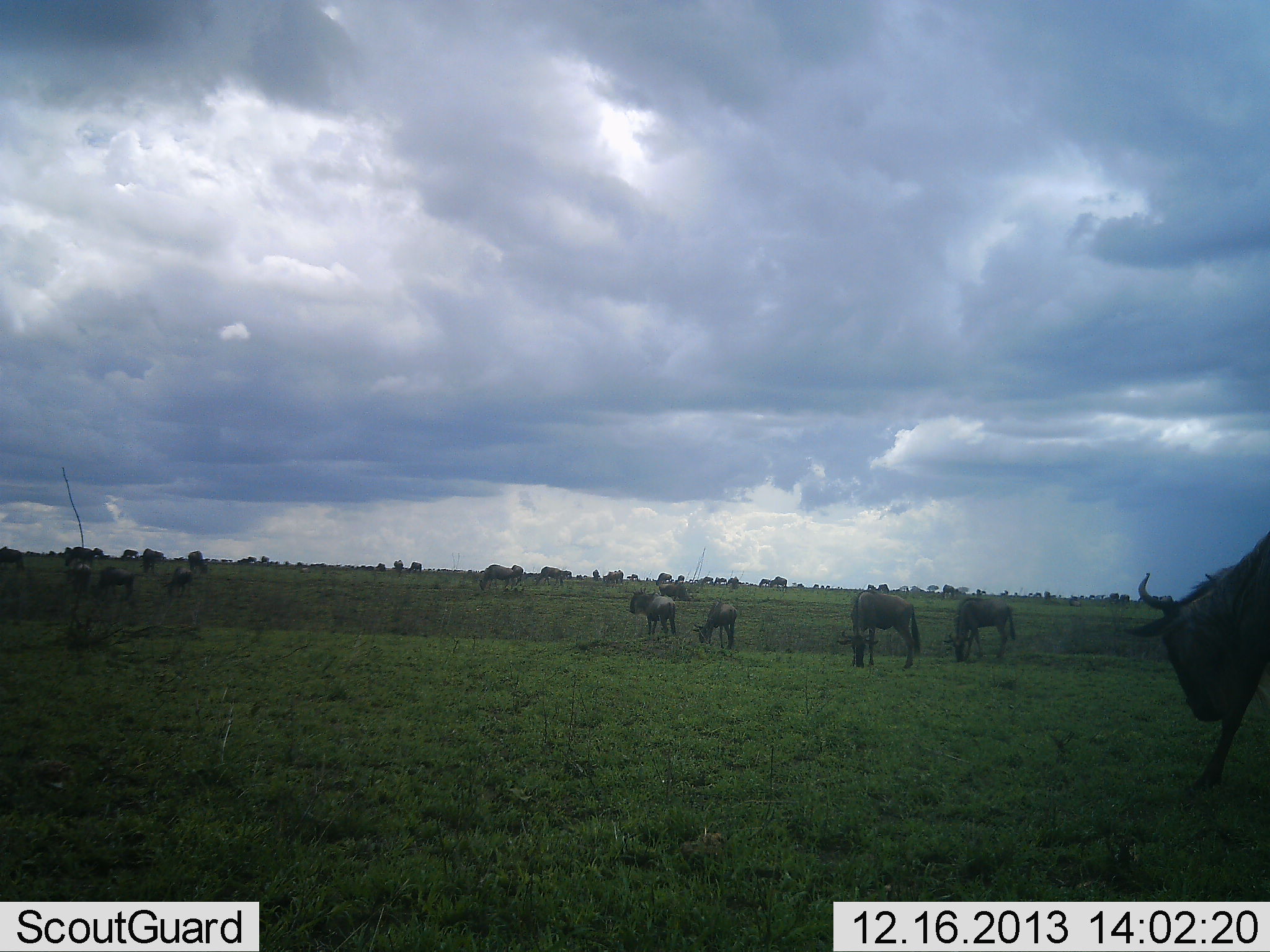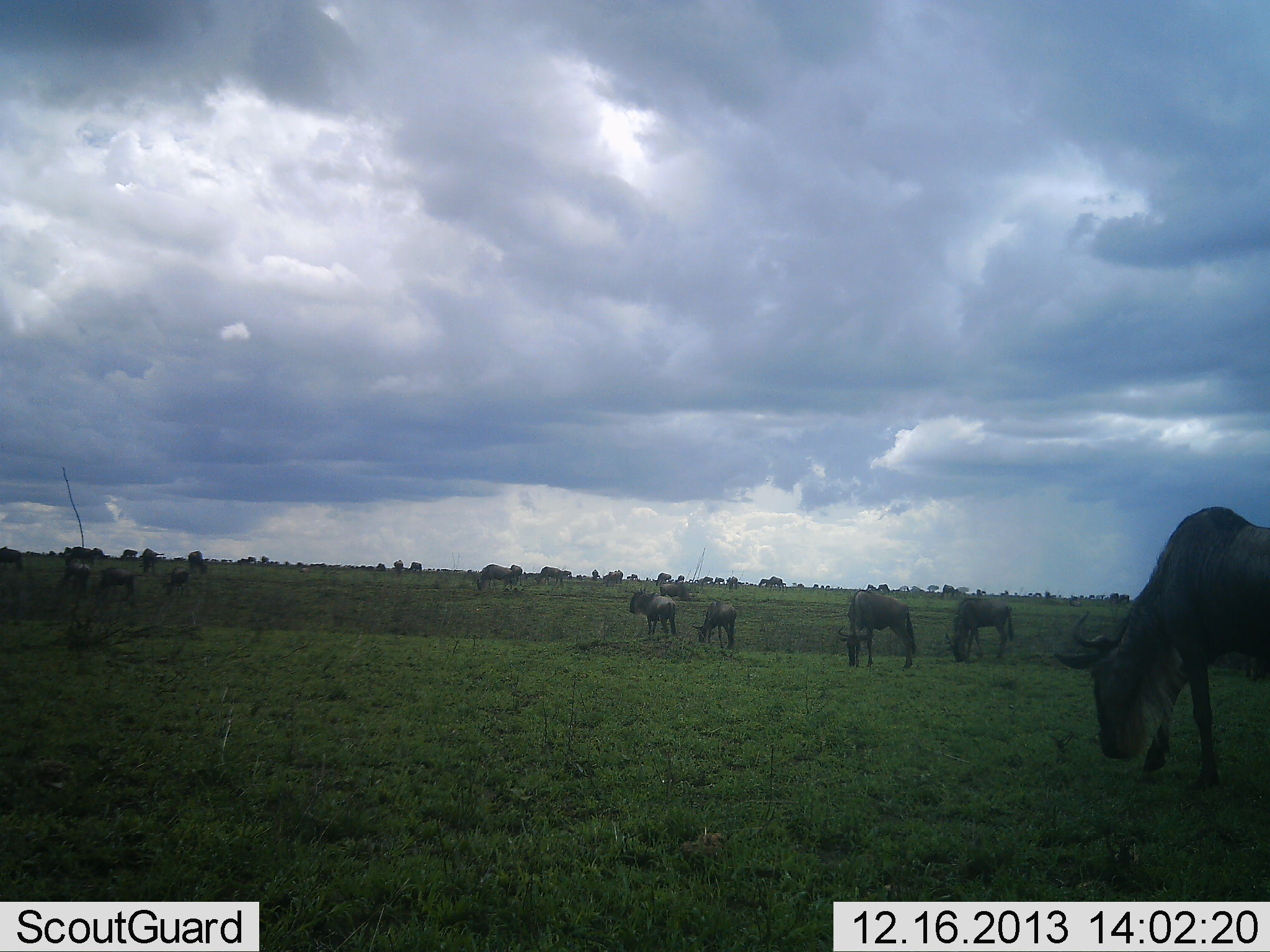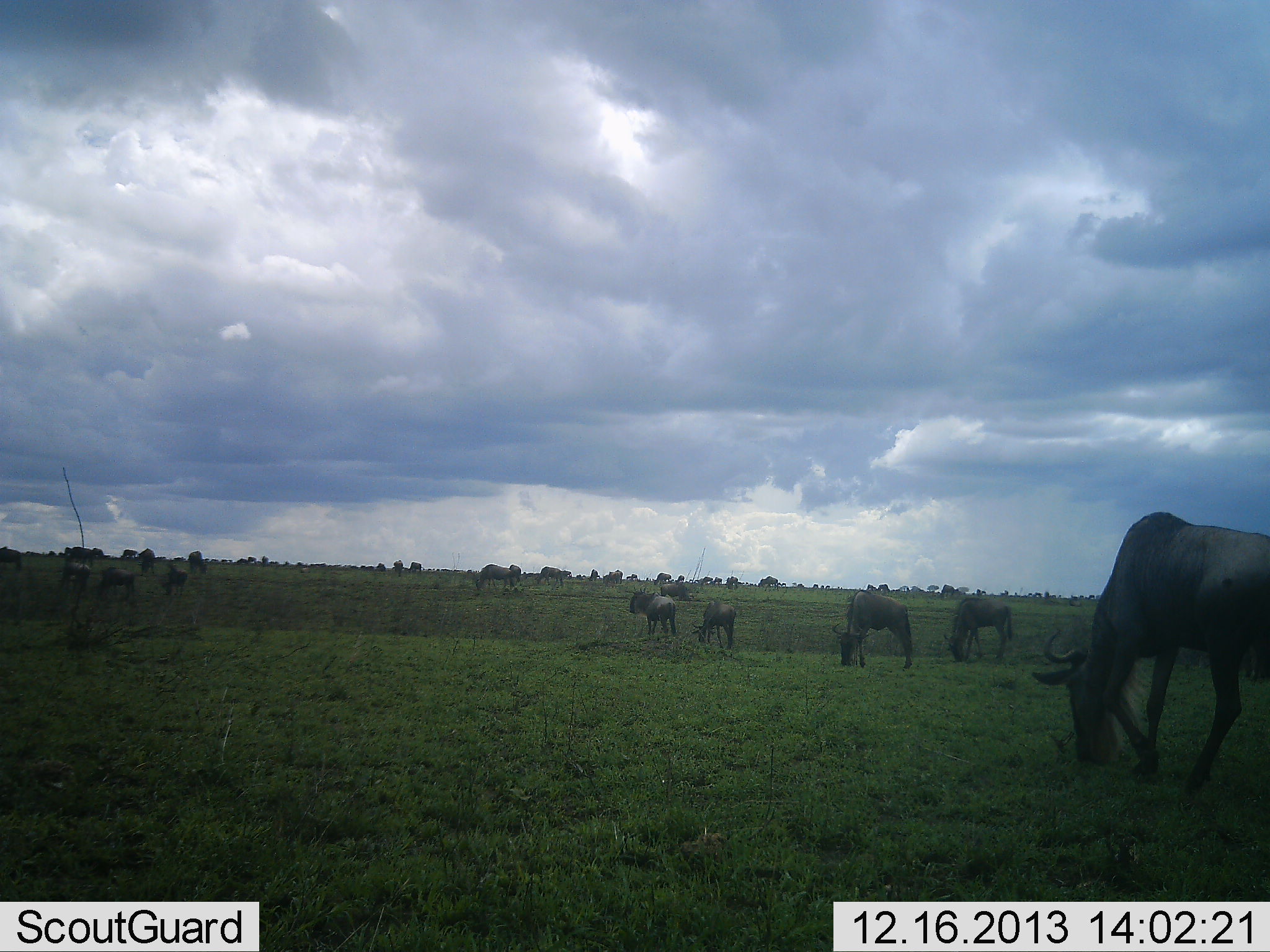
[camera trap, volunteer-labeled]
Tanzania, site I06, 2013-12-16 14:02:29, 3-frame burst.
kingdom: Animalia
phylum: Chordata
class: Mammalia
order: Artiodactyla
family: Bovidae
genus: Connochaetes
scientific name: Connochaetes taurinus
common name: blue wildebeest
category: wildebeest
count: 11-50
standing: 51%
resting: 5%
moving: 42%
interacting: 2%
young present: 7%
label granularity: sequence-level